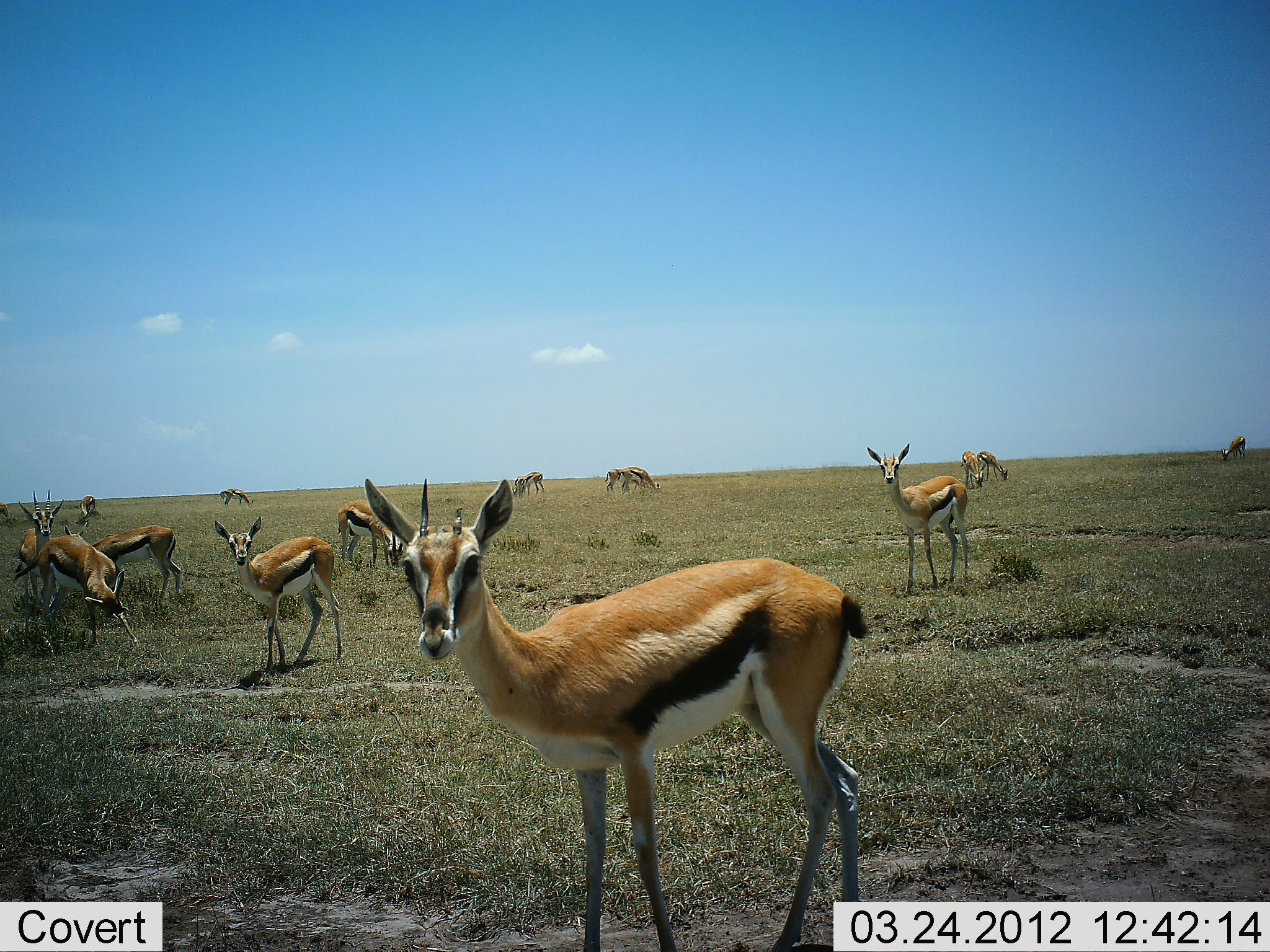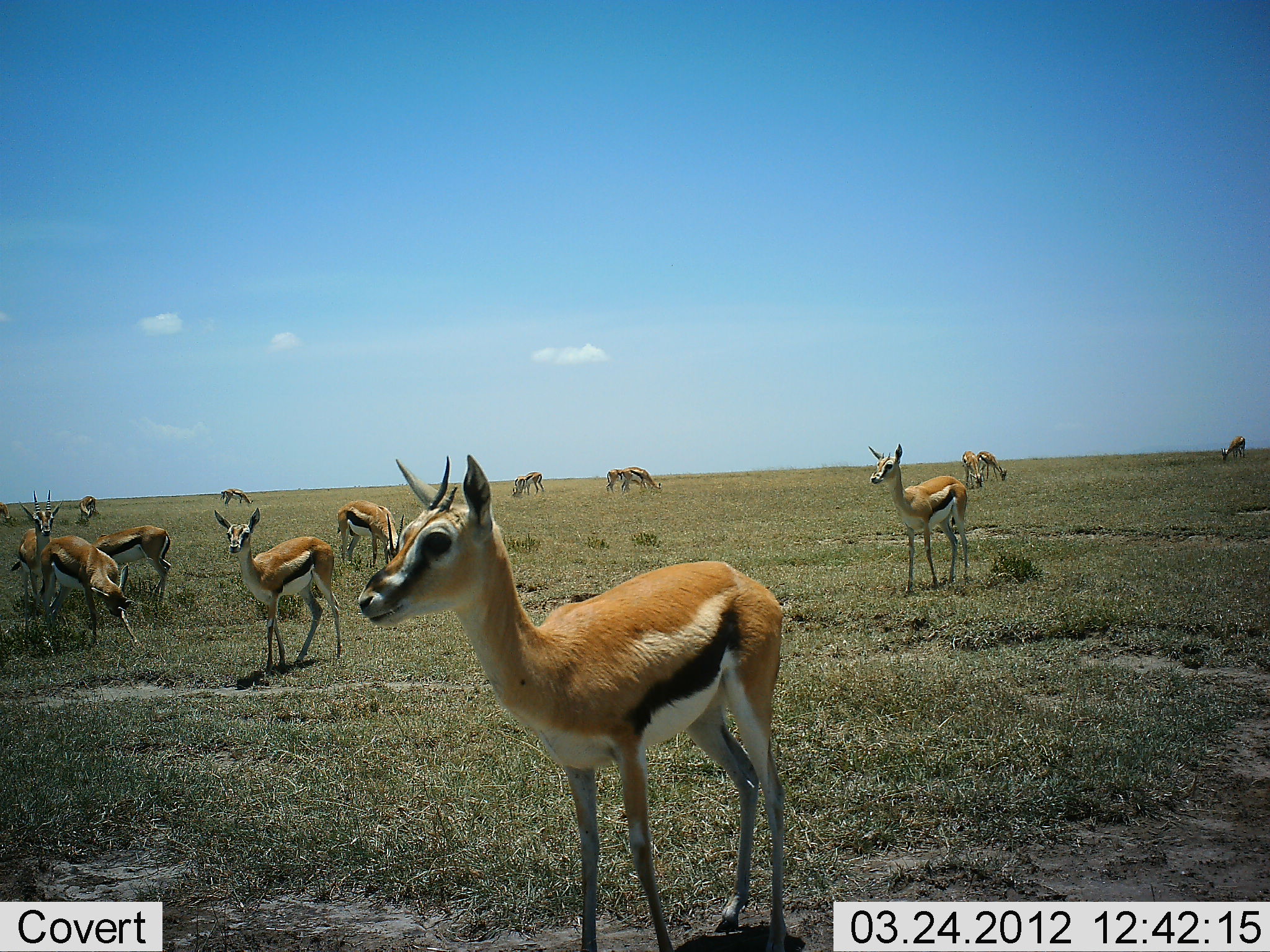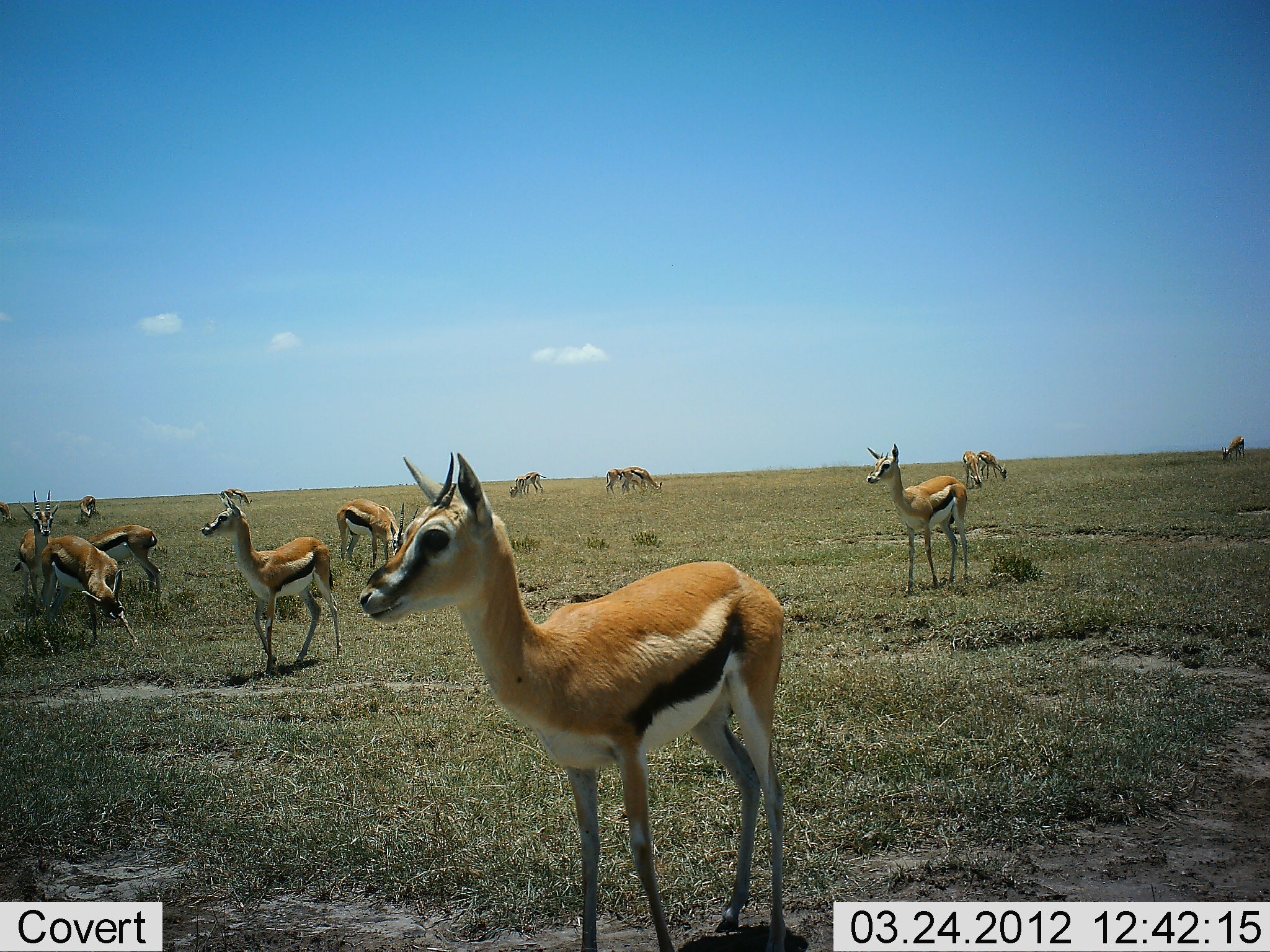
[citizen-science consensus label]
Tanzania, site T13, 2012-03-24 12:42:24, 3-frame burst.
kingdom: Animalia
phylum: Chordata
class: Mammalia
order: Artiodactyla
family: Bovidae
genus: Eudorcas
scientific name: Eudorcas thomsonii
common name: thomson's gazelle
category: gazellethomsons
Gazellethomsons (thomson's gazelle) (Eudorcas thomsonii), count 11-50. Behavior (volunteer vote fractions): standing 96%, resting 0%, moving 20%, interacting 8%. Young present (vote fraction): 4%. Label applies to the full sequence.